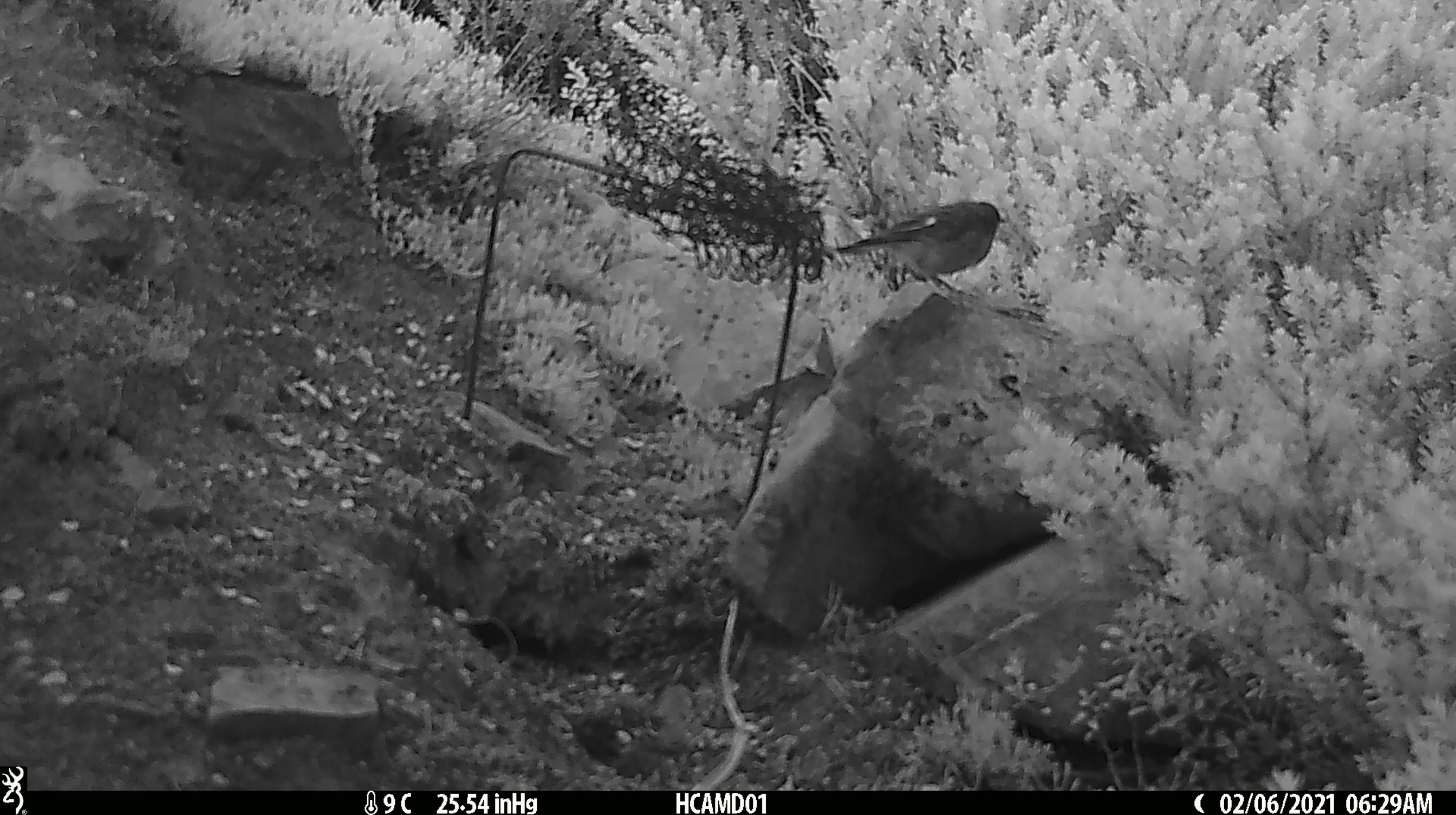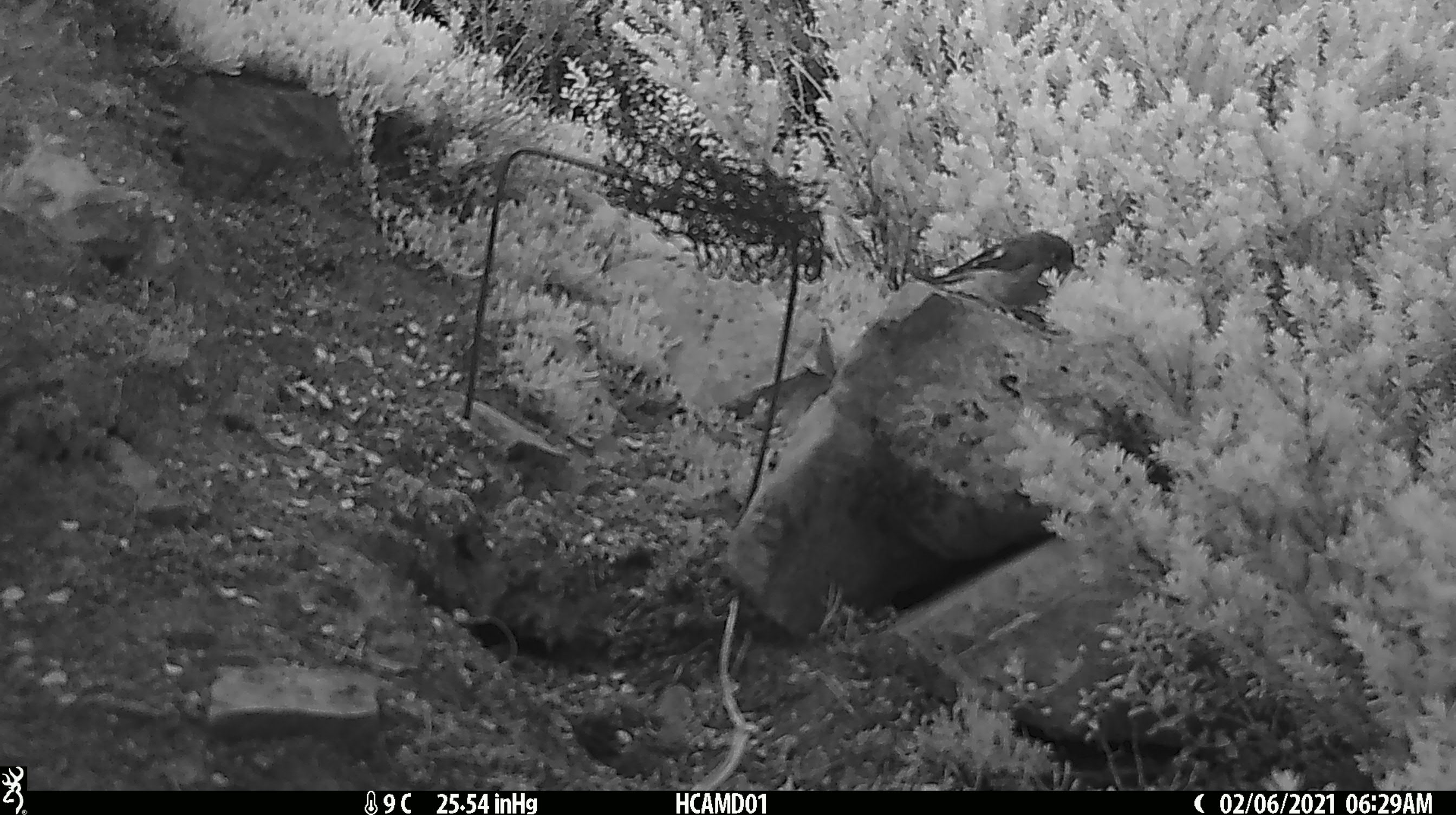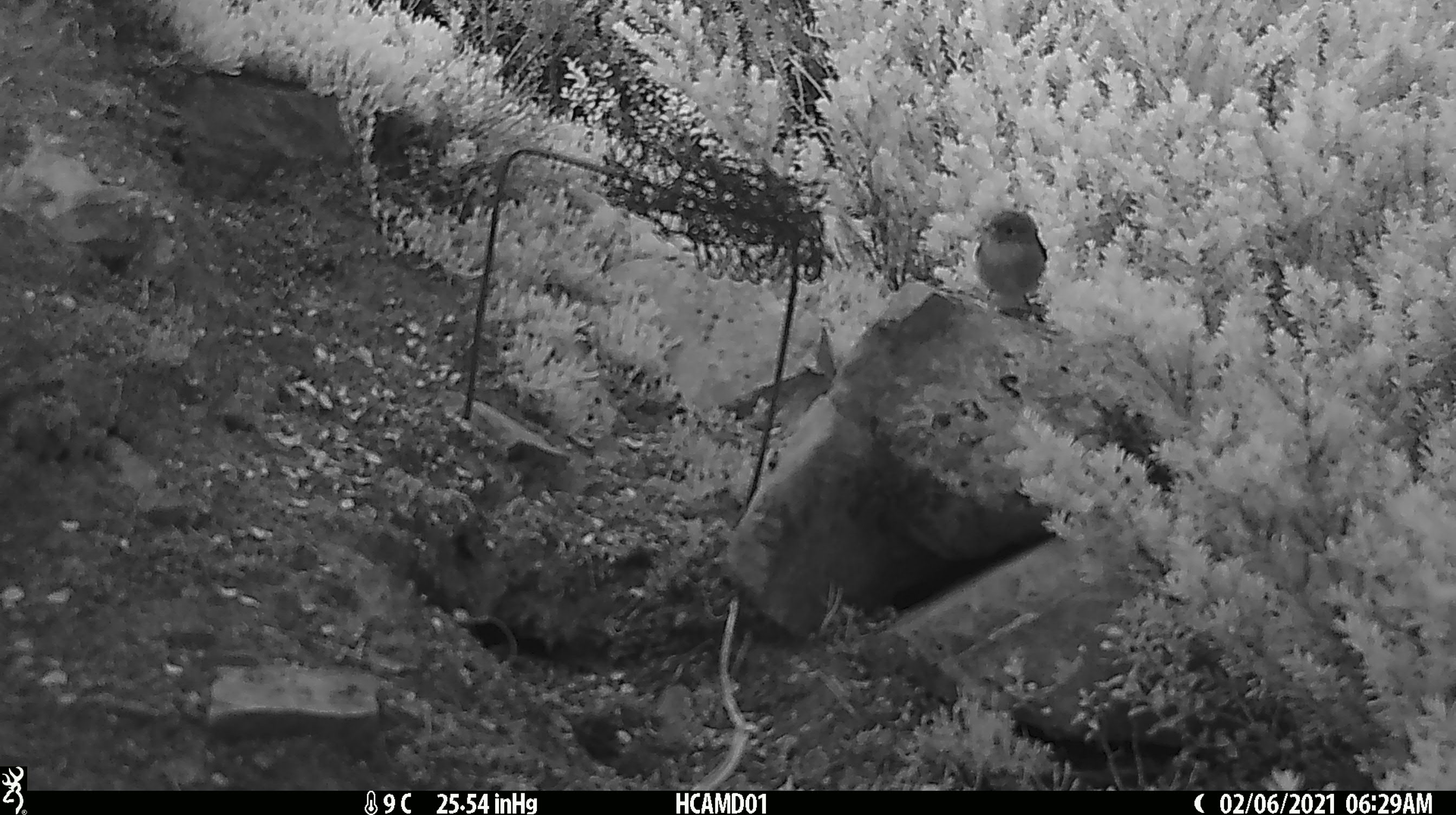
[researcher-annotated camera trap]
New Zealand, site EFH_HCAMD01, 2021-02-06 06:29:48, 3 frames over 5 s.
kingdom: Animalia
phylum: Chordata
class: Aves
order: Passeriformes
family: Petroicidae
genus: Petroica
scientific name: Petroica macrocephala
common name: tomtit